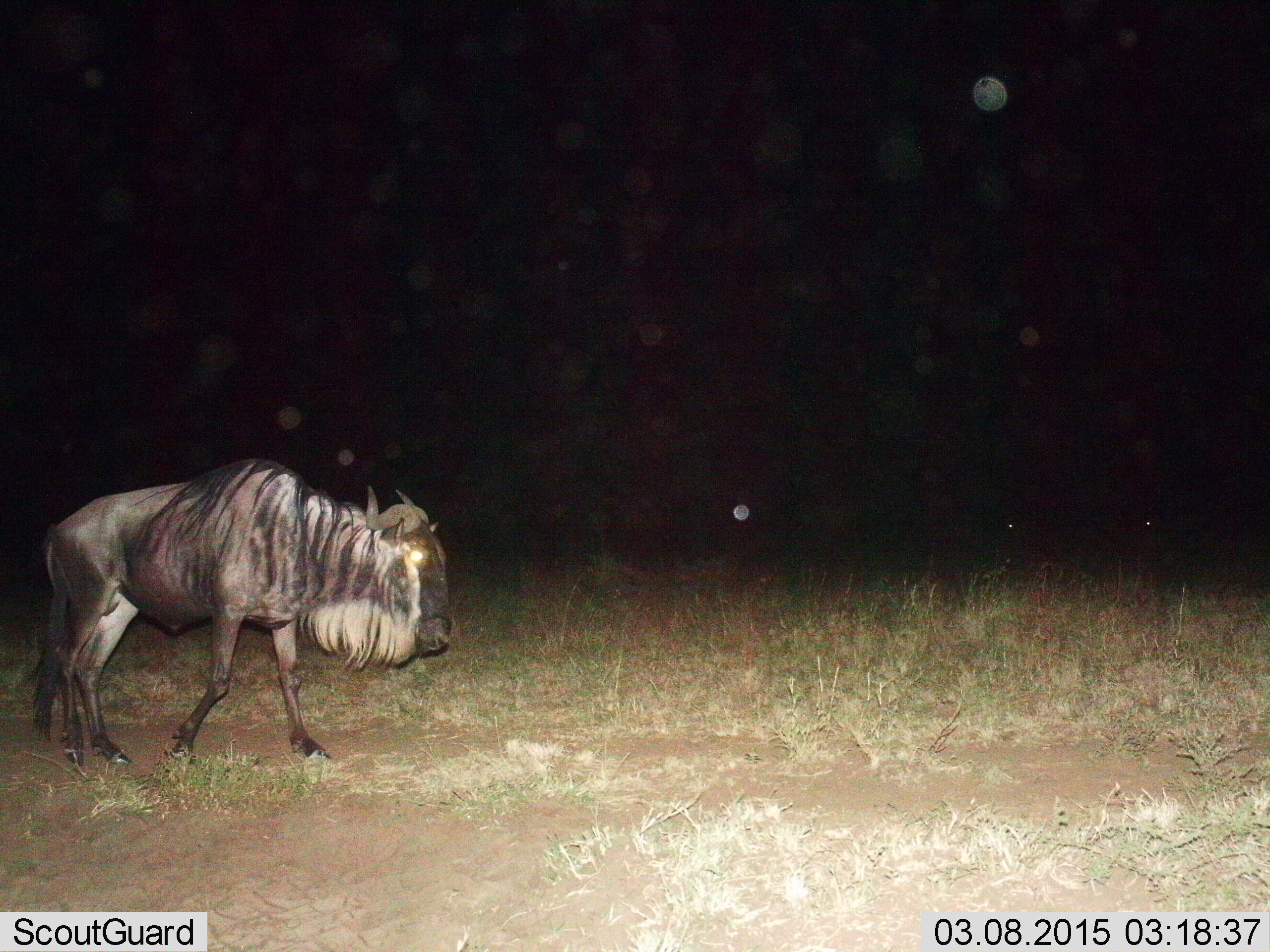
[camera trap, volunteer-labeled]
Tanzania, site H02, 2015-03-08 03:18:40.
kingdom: Animalia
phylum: Chordata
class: Mammalia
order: Artiodactyla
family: Bovidae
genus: Connochaetes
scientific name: Connochaetes taurinus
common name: blue wildebeest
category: wildebeest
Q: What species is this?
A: Wildebeest (blue wildebeest) (Connochaetes taurinus).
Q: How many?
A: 1.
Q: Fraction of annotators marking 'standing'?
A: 20%.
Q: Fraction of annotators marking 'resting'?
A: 0%.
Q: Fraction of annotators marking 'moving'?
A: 80%.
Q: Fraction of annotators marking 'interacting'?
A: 0%.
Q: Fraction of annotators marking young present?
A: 0%.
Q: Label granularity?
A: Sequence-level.